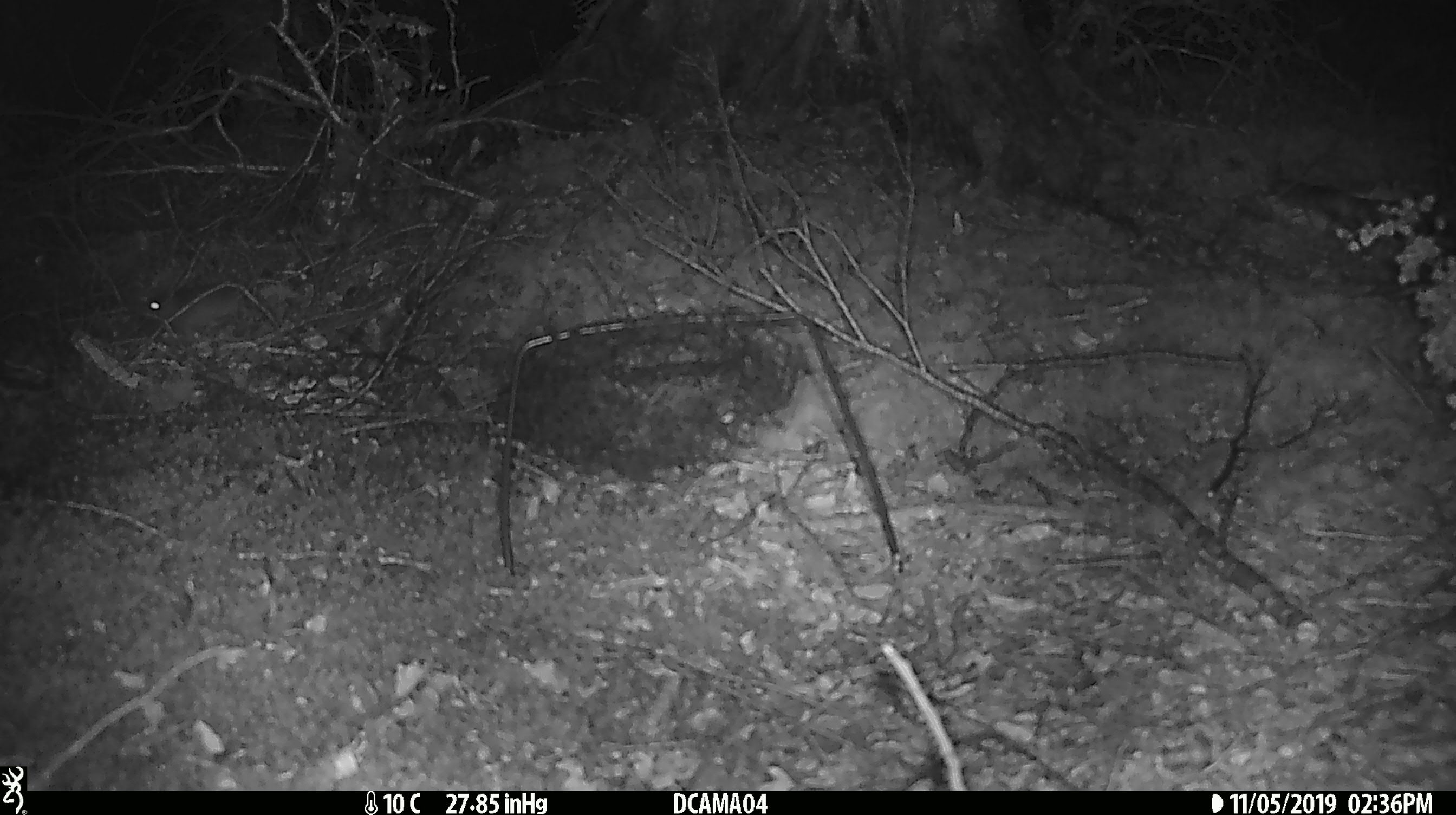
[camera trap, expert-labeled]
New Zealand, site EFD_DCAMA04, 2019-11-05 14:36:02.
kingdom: Animalia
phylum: Chordata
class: Mammalia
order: Rodentia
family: Muridae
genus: Mus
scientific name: Mus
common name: mouse